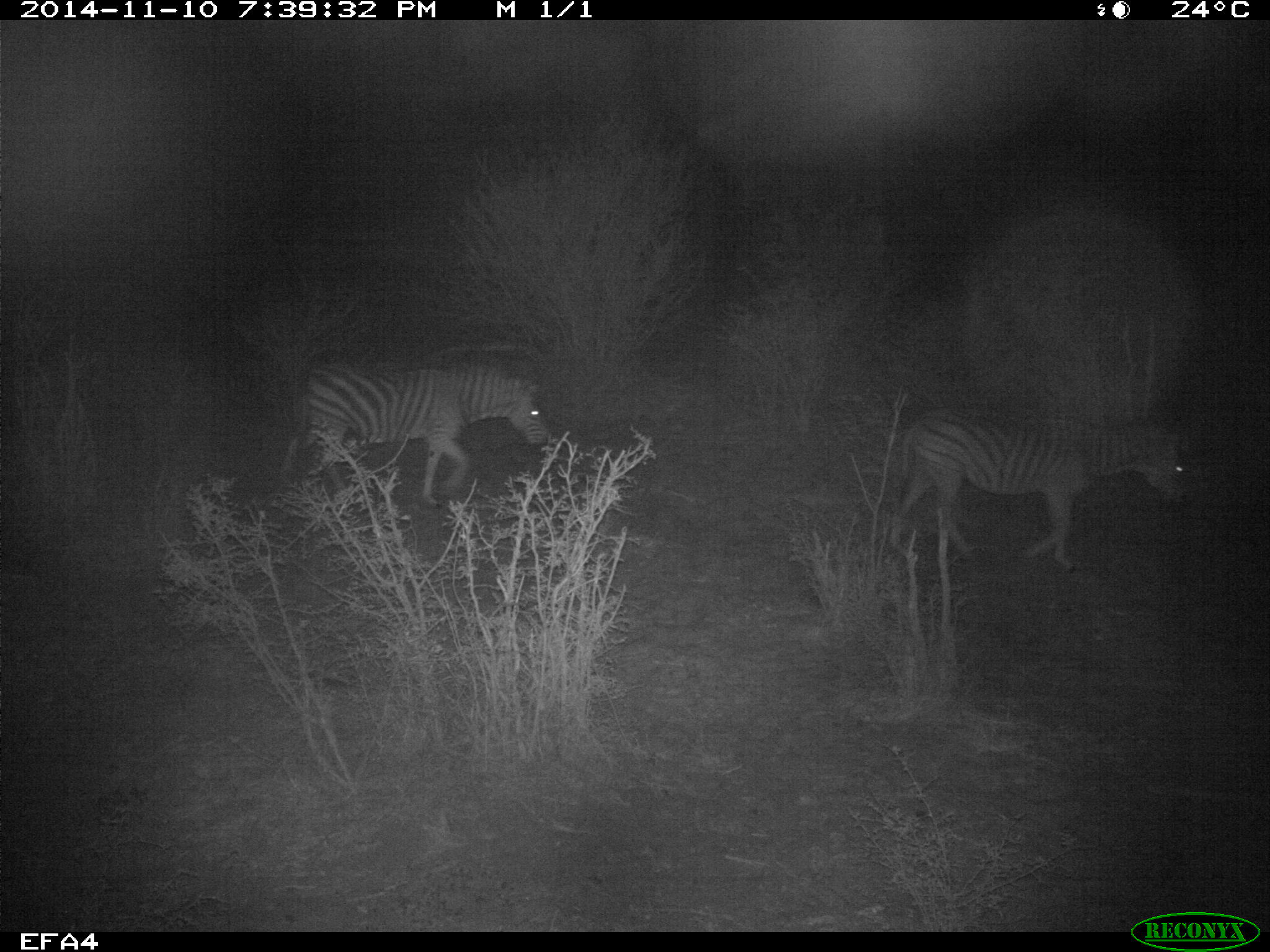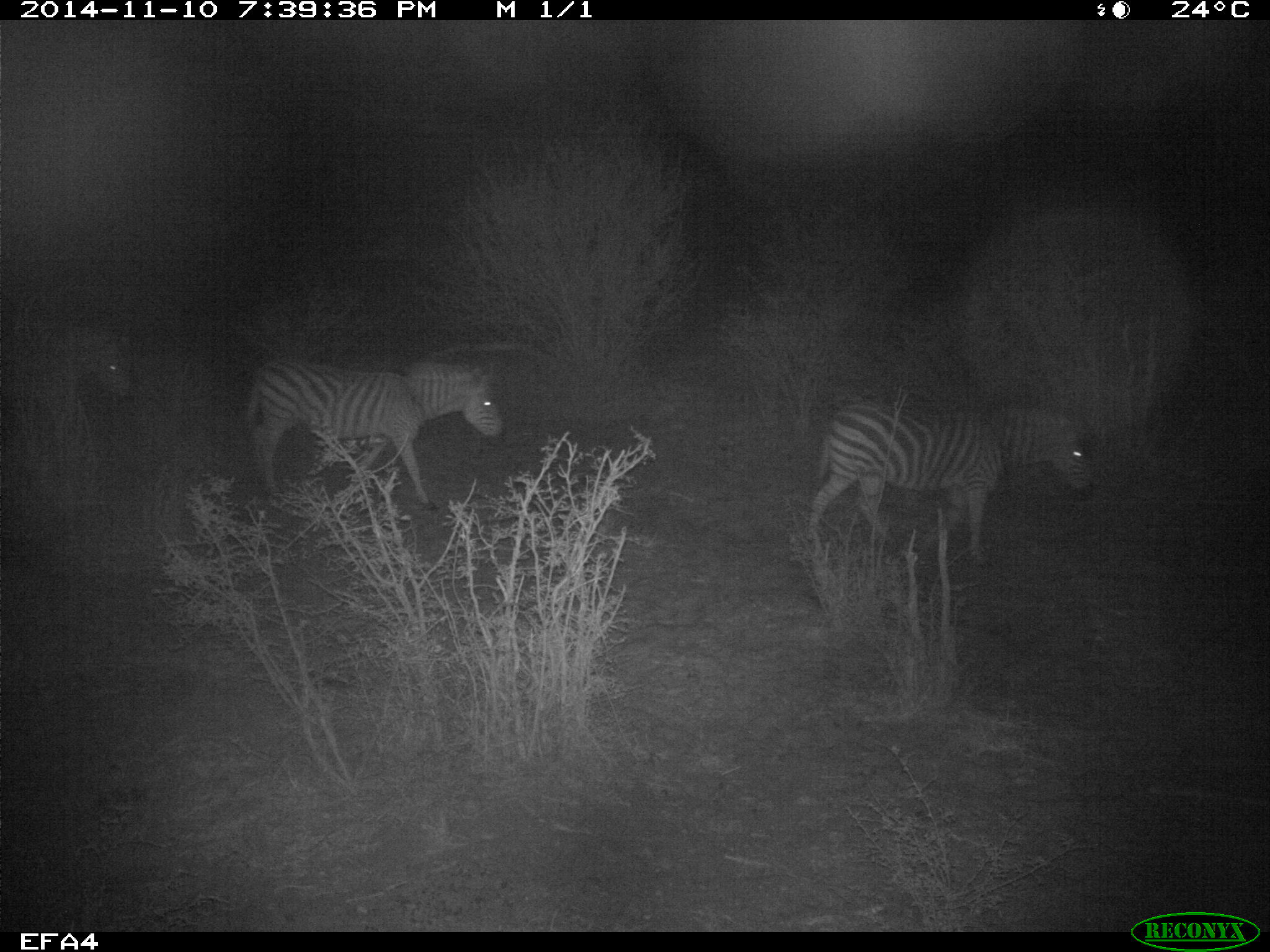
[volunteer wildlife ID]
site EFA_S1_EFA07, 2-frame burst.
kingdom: Animalia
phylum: Chordata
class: Mammalia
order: Perissodactyla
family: Equidae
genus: Equus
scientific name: Equus quagga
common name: plains zebra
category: zebraplains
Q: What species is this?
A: Zebraplains (plains zebra) (Equus quagga).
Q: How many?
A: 3.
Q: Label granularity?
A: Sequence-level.